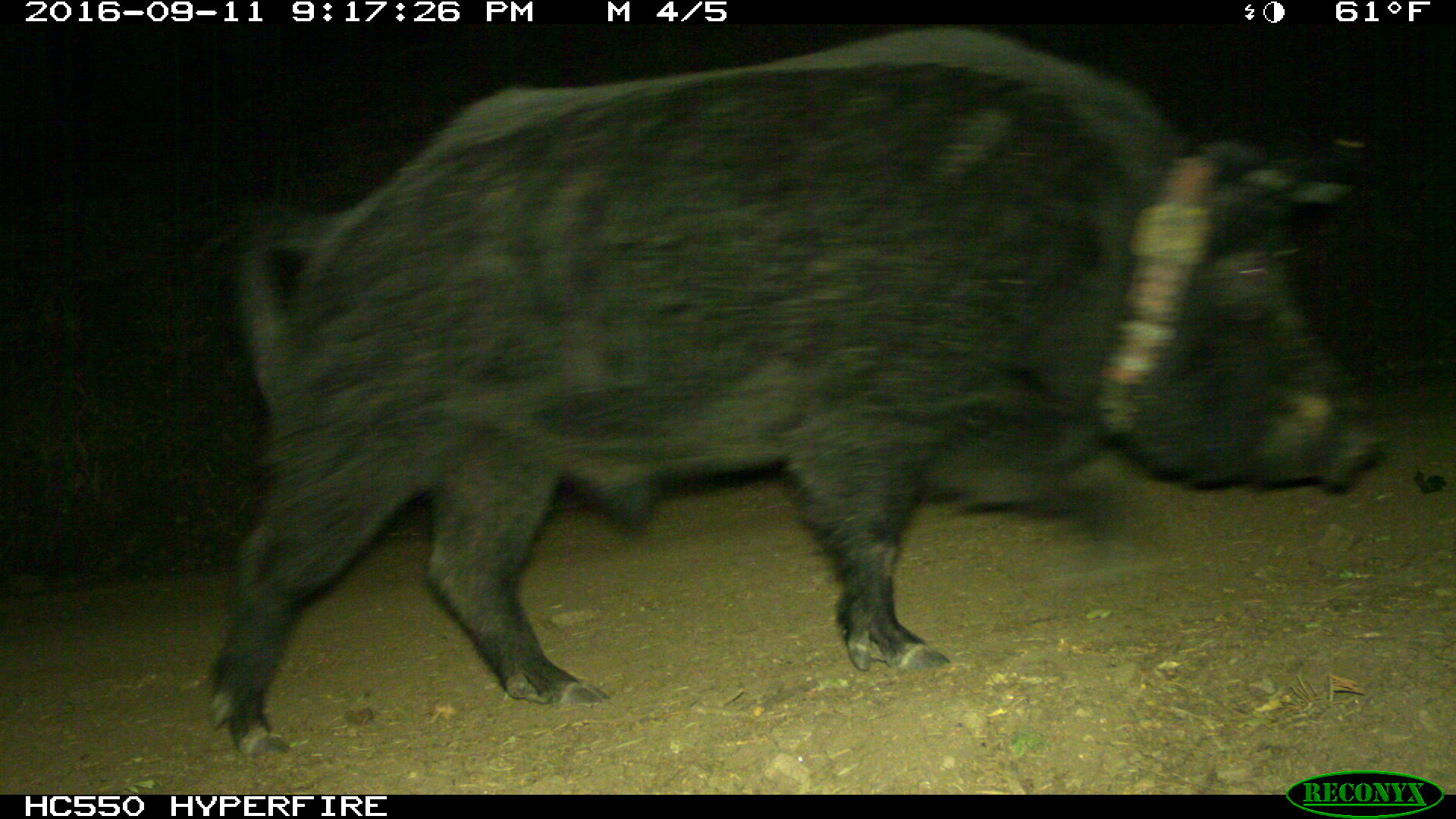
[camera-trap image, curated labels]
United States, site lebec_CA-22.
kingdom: Animalia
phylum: Chordata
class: Mammalia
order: Artiodactyla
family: Suidae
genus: Sus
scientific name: Sus scrofa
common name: wild boar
Sus scrofa (wild boar).